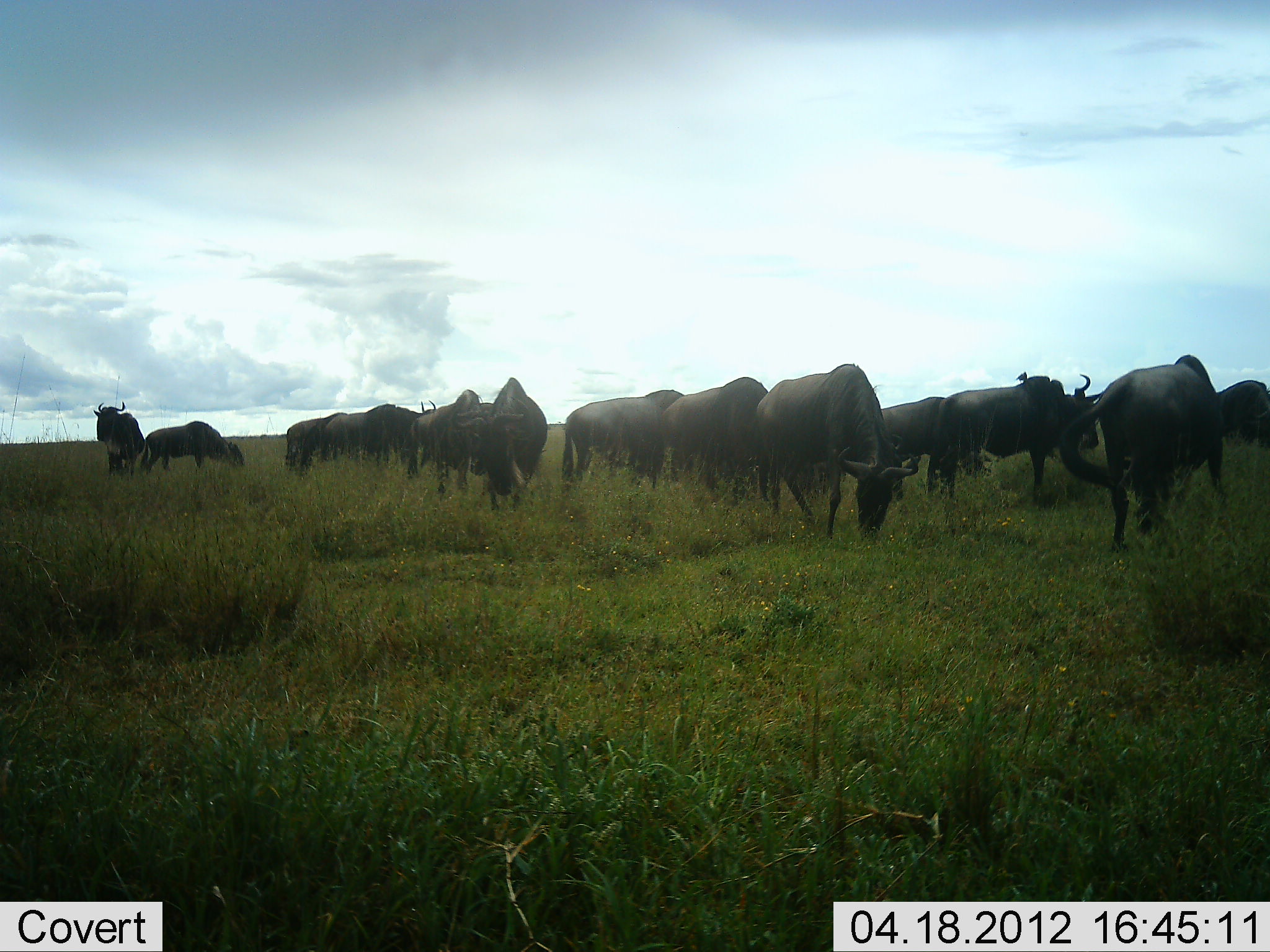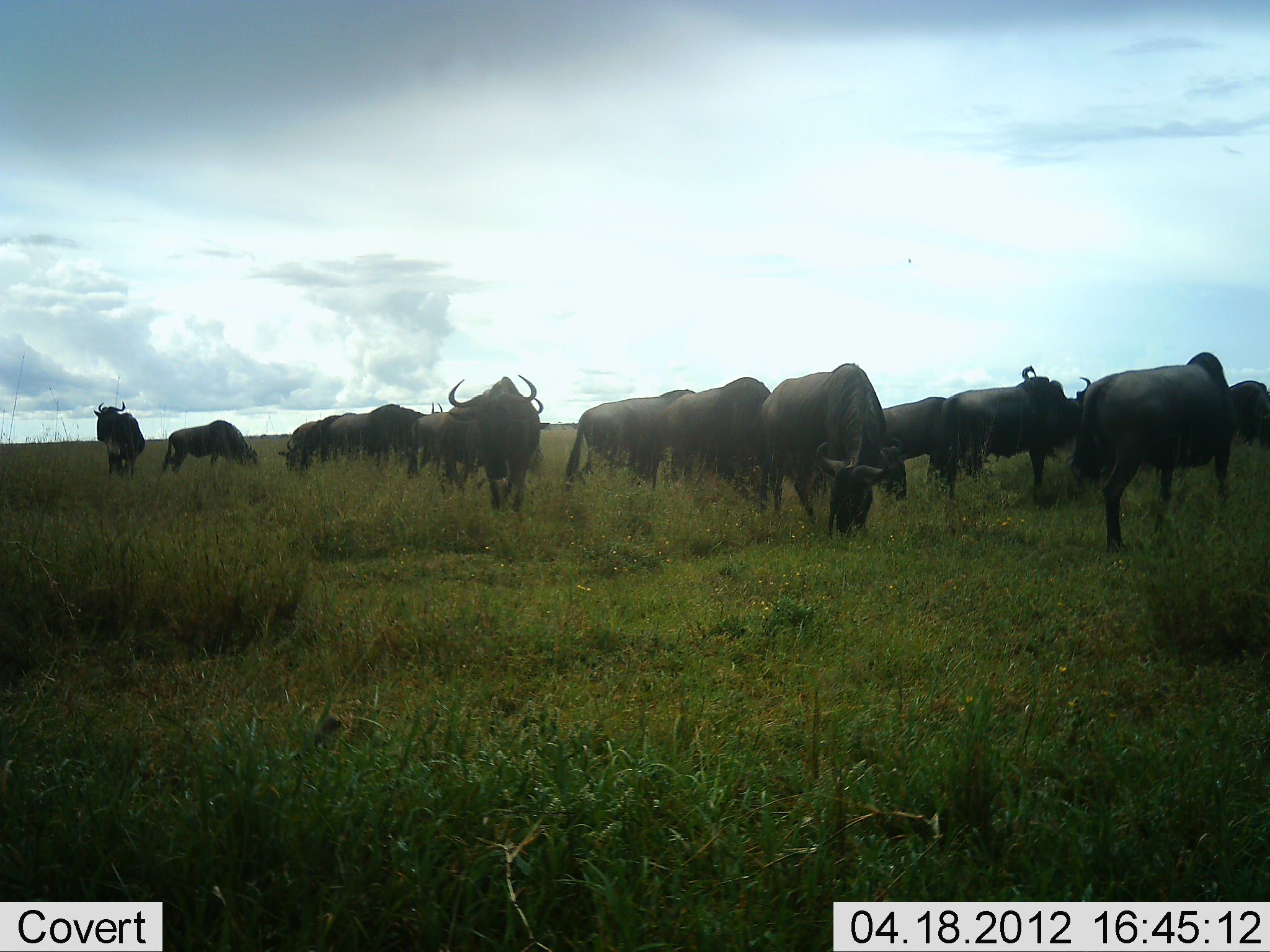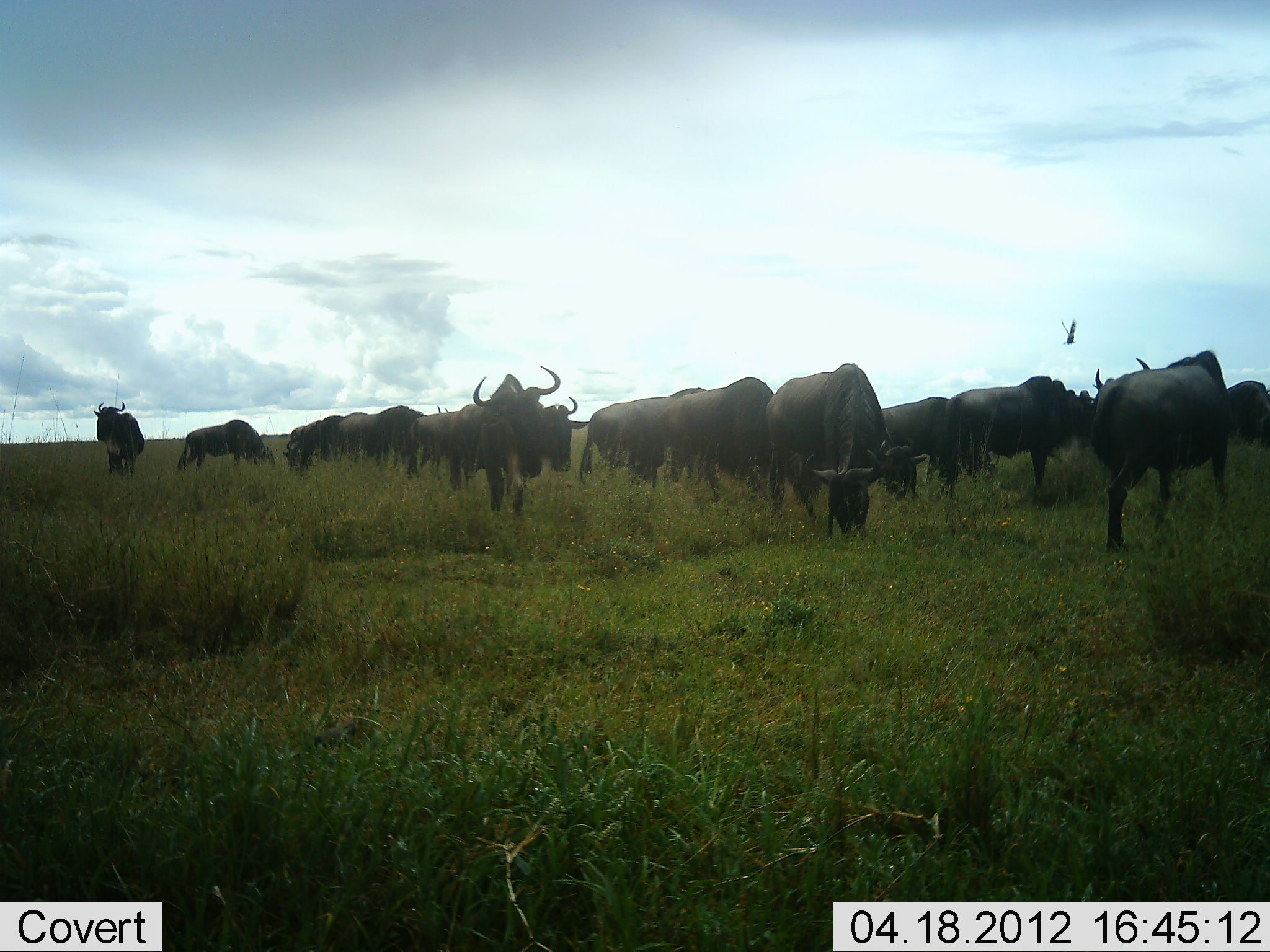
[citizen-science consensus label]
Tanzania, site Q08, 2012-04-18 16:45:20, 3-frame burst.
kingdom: Animalia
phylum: Chordata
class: Mammalia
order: Artiodactyla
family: Bovidae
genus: Connochaetes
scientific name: Connochaetes taurinus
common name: blue wildebeest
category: wildebeest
Wildebeest (blue wildebeest) (Connochaetes taurinus), count 11-50. Behavior (volunteer vote fractions): standing 66%, resting 3%, moving 29%, interacting 3%. Young present (vote fraction): 0%. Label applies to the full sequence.